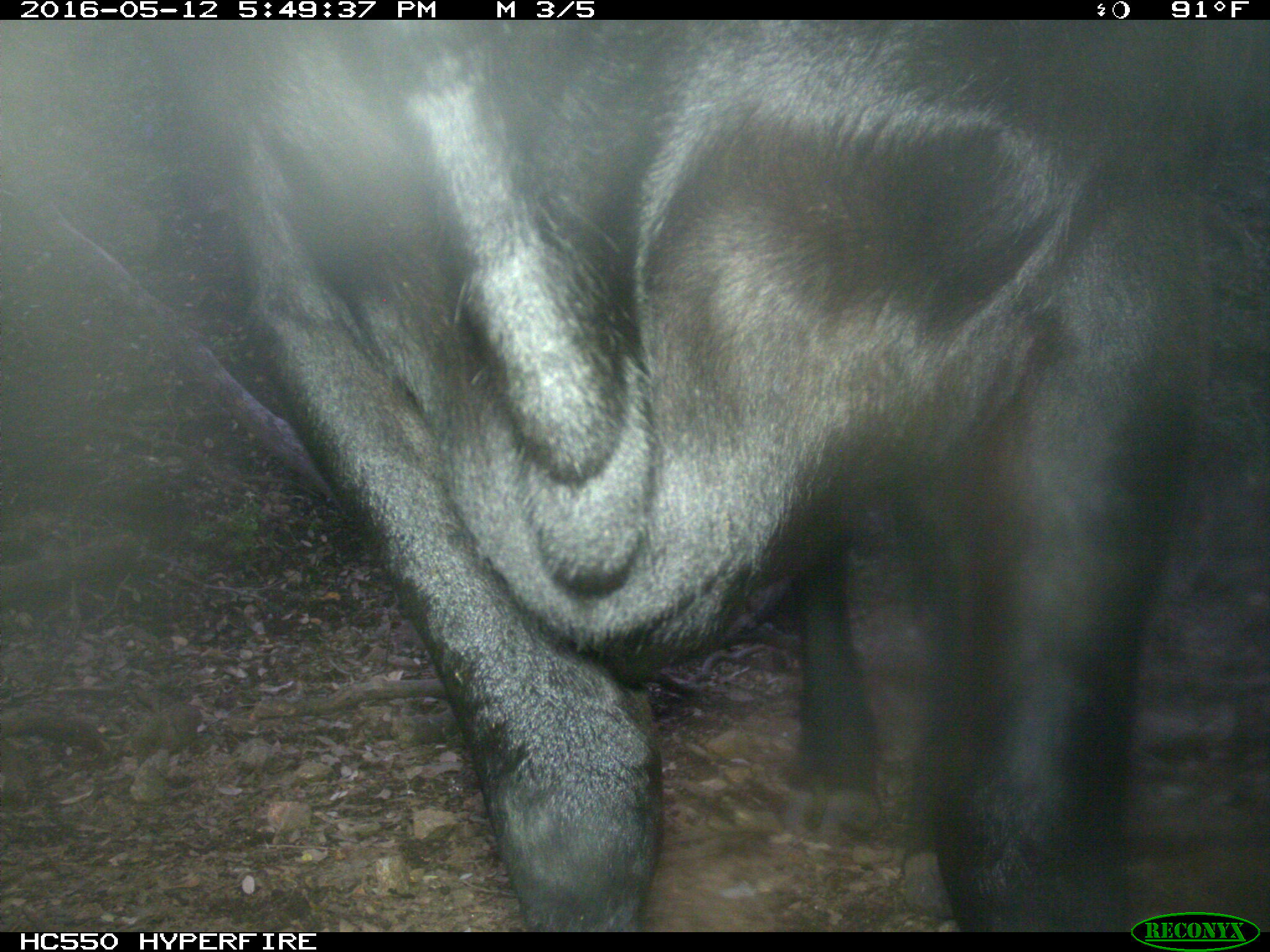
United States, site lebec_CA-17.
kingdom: Animalia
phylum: Chordata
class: Mammalia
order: Artiodactyla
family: Bovidae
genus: Bos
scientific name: Bos taurus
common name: domestic cow